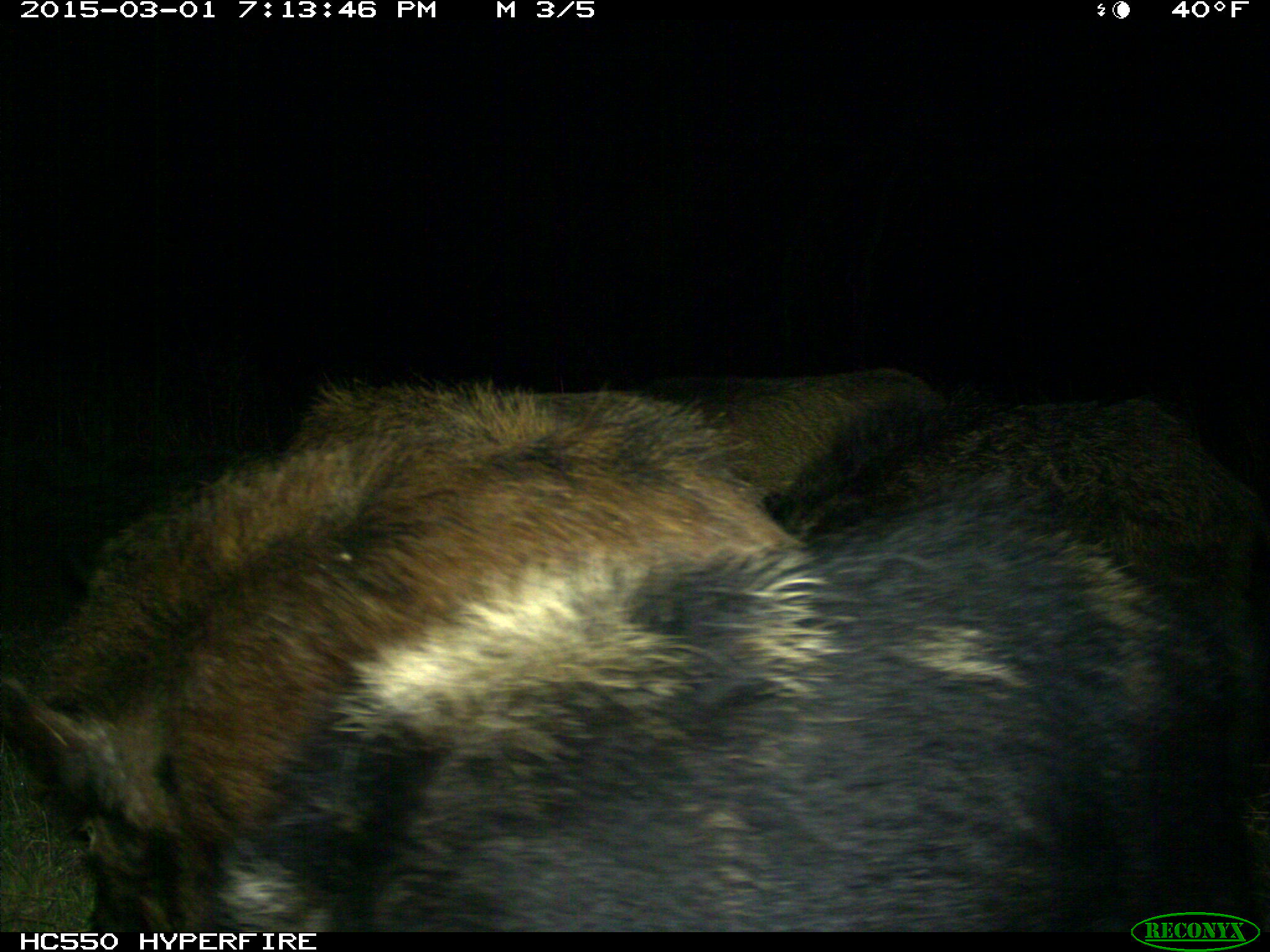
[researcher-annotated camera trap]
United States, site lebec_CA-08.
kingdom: Animalia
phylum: Chordata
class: Mammalia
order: Artiodactyla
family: Suidae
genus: Sus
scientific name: Sus scrofa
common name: wild boar